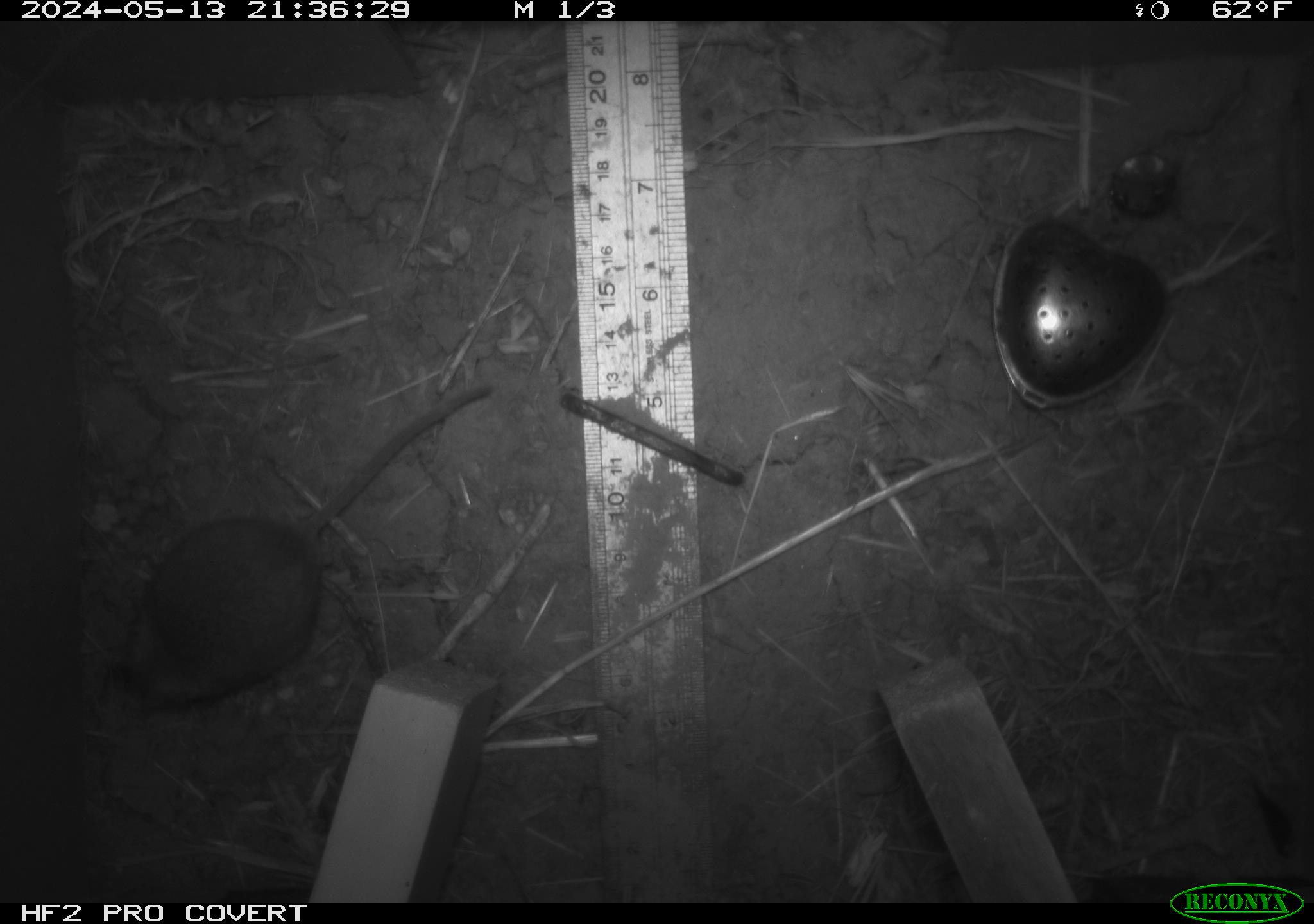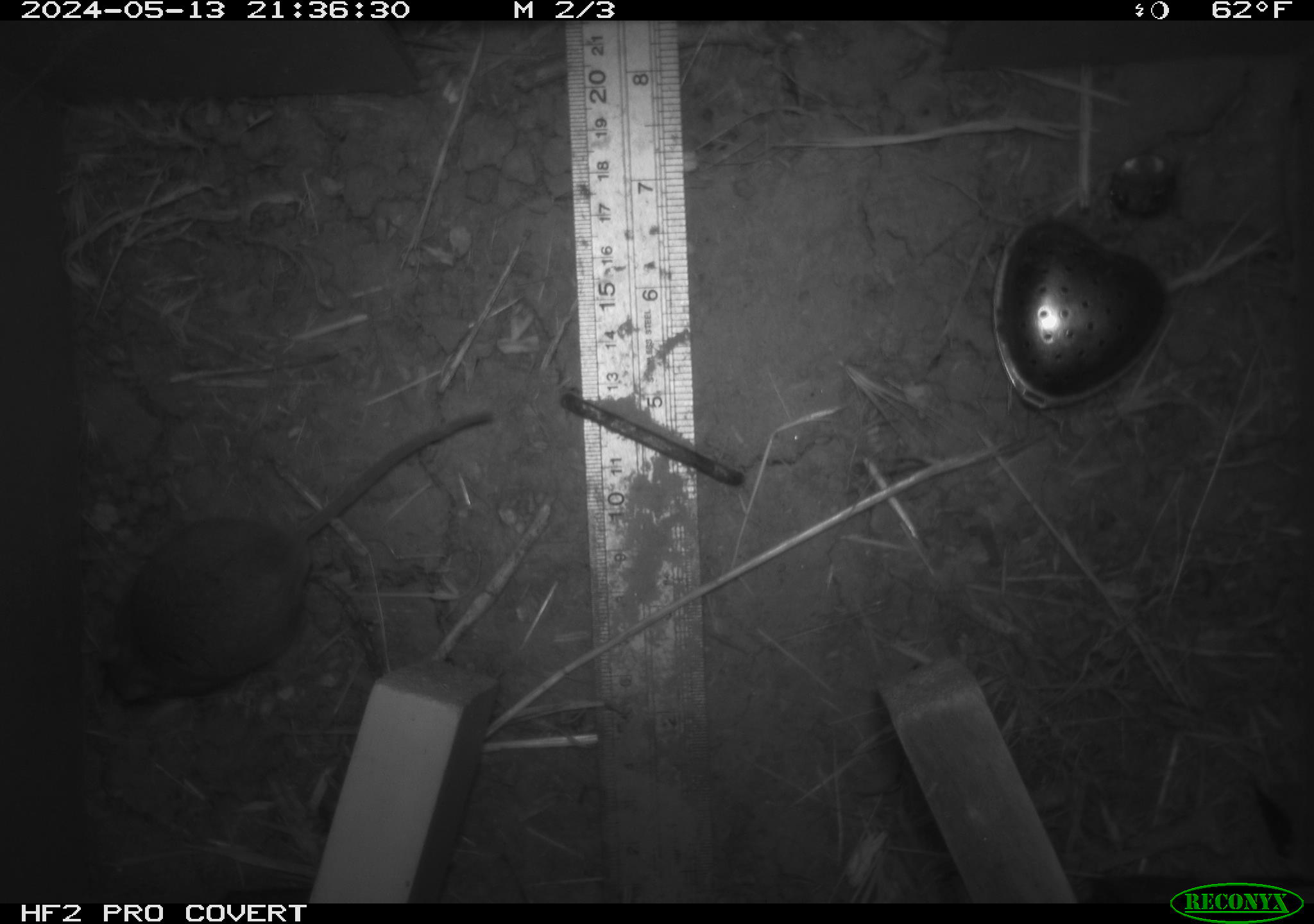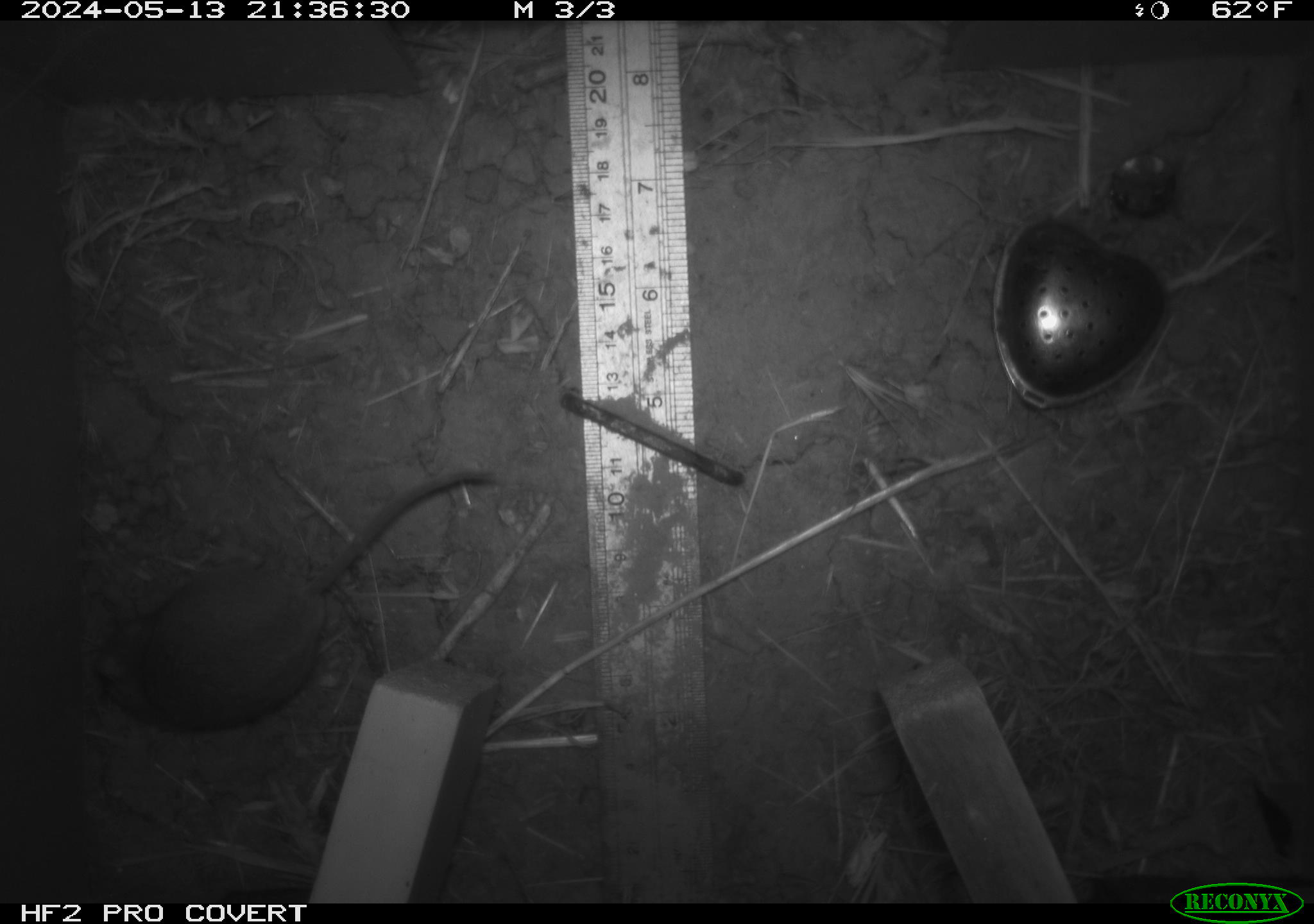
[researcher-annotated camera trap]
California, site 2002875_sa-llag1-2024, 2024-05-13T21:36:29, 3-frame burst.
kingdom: Animalia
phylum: Chordata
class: Mammalia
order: Rodentia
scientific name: Rodentia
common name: mouse species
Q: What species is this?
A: Mouse species (Rodentia).